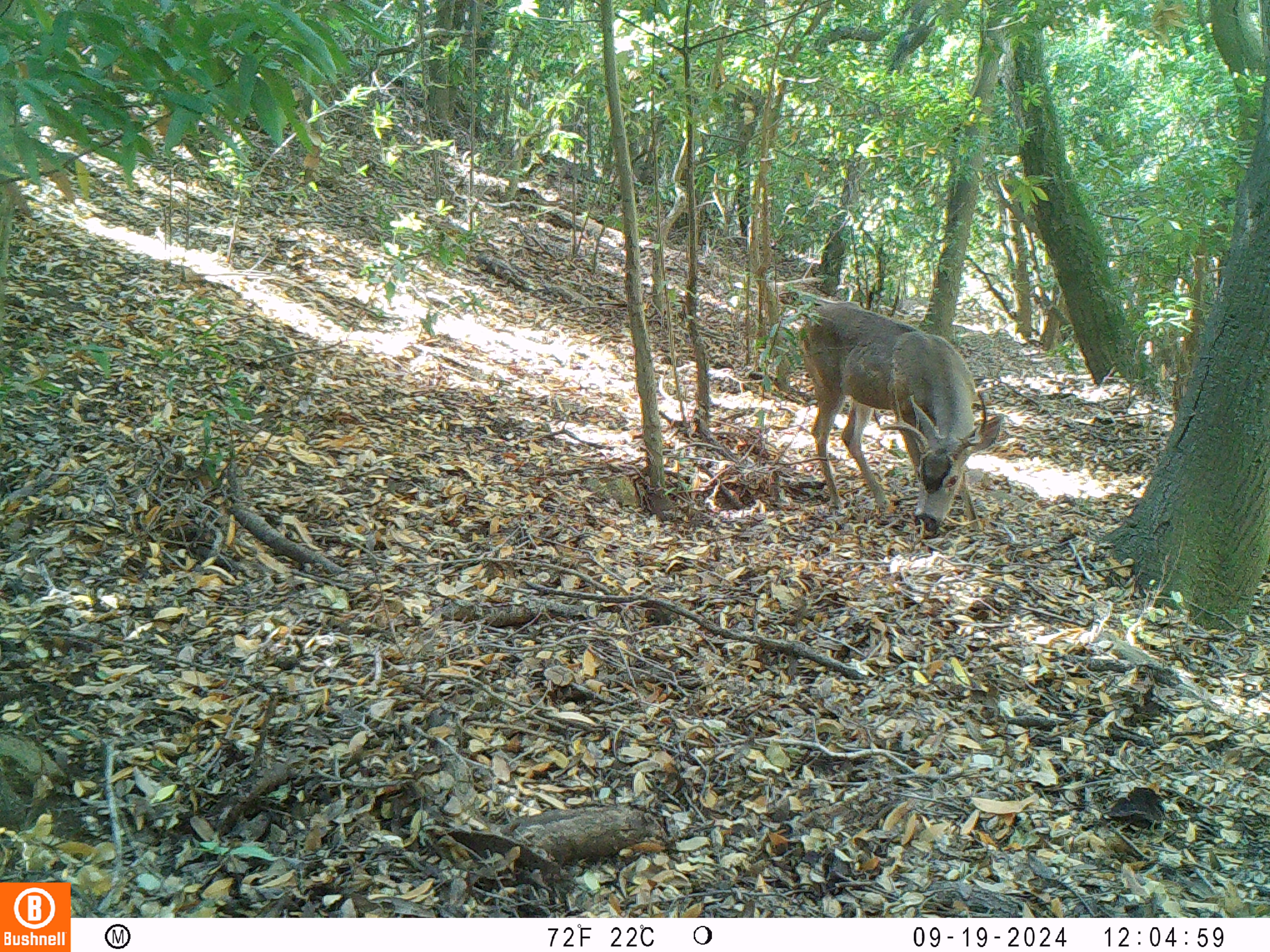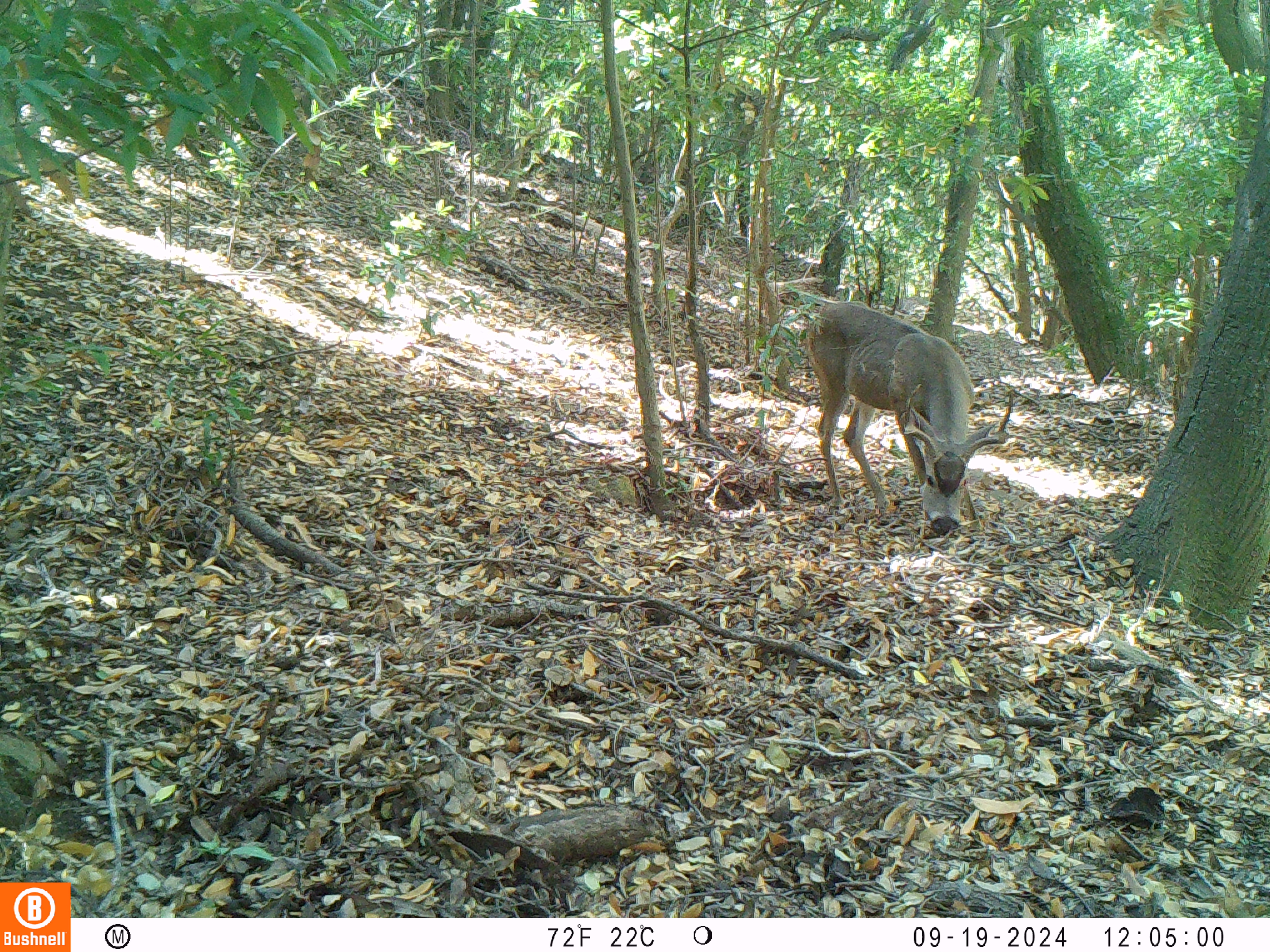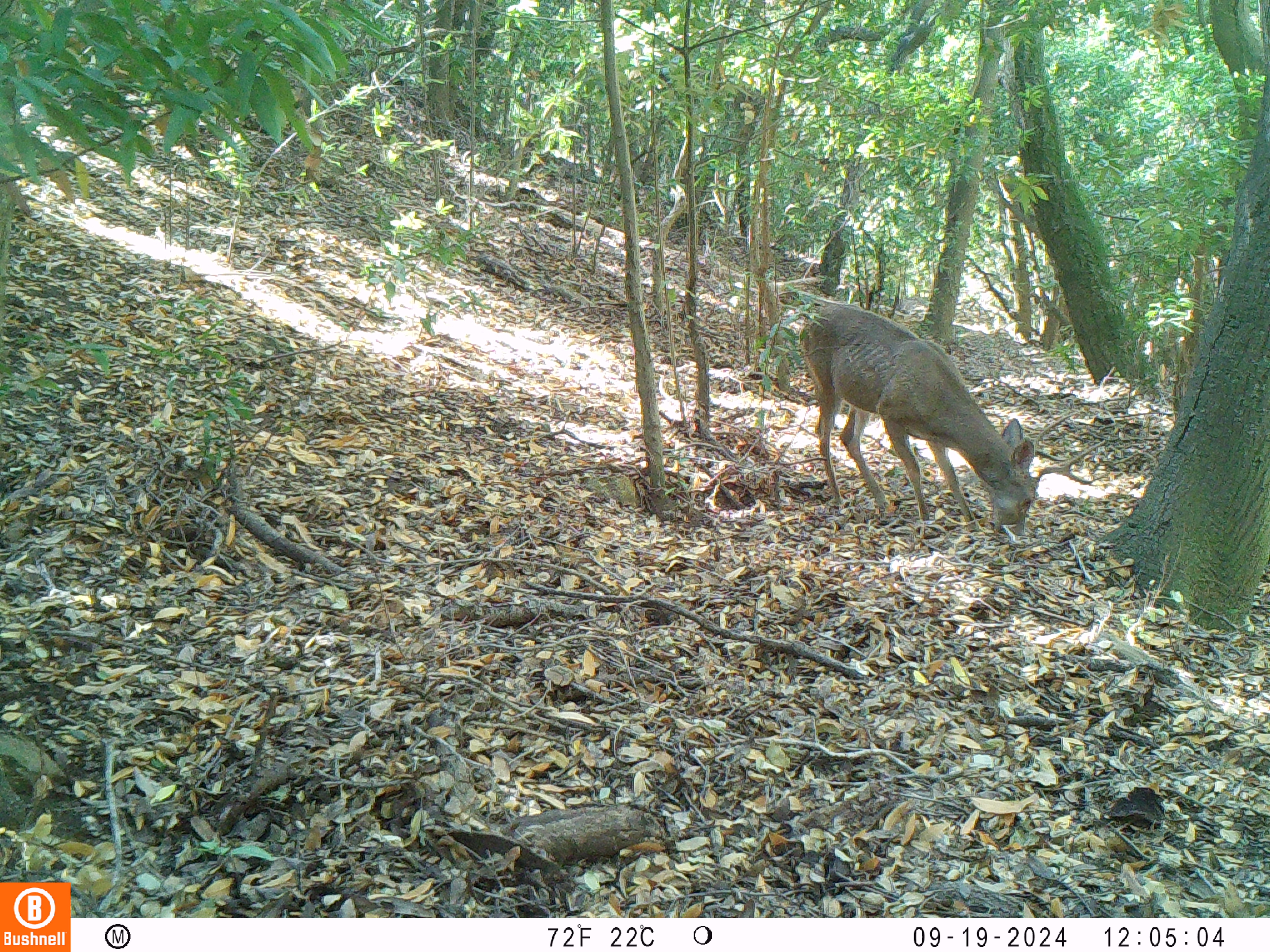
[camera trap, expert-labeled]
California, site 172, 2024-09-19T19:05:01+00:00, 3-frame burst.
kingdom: Animalia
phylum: Chordata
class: Mammalia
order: Artiodactyla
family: Cervidae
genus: Odocoileus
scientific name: Odocoileus hemionus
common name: mule deer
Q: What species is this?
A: Mule deer (Odocoileus hemionus).